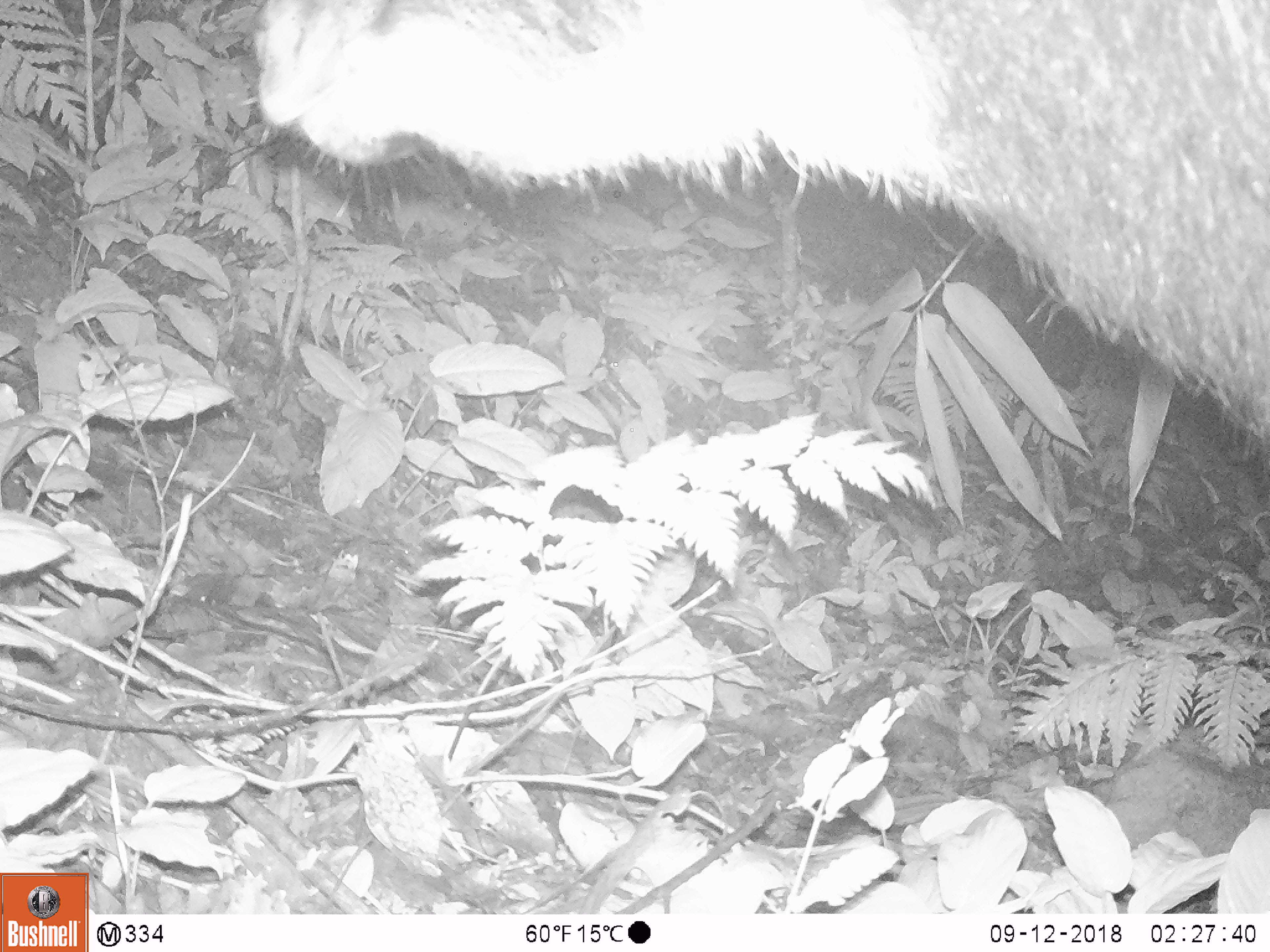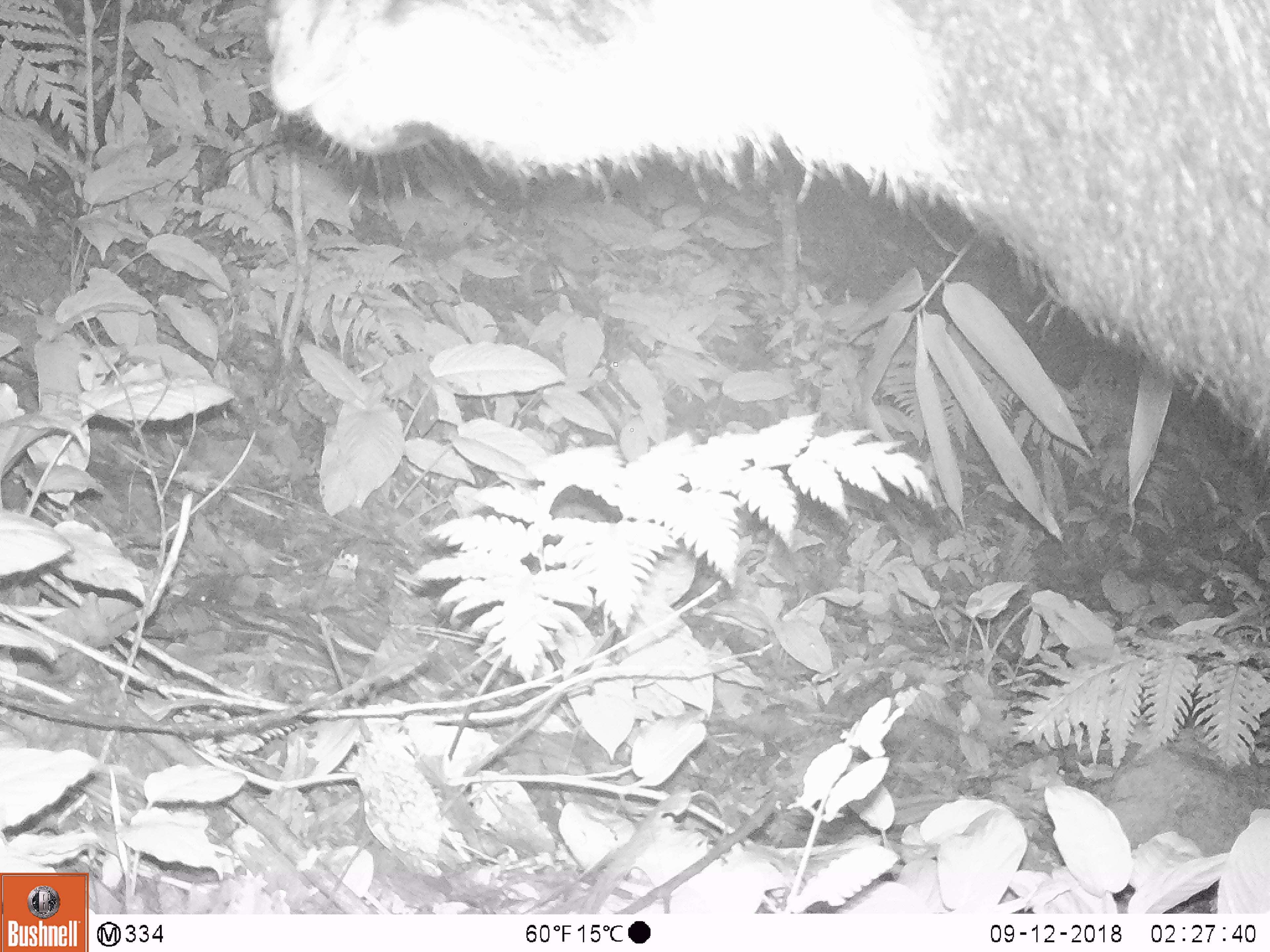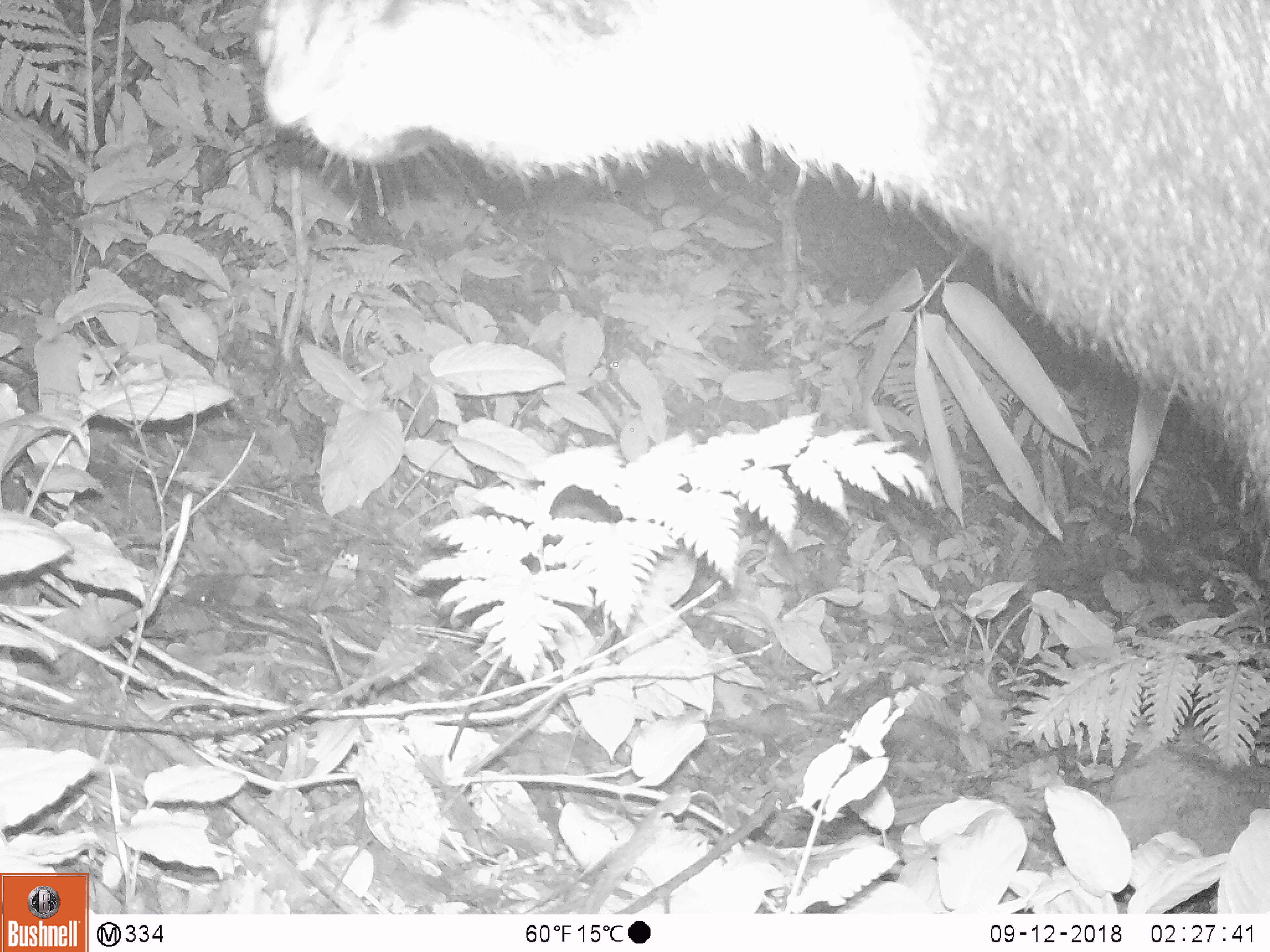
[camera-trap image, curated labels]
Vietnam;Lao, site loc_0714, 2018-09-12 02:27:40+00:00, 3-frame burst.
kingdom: Animalia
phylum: Chordata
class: Mammalia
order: Artiodactyla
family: Bovidae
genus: Capricornis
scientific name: Capricornis sumatraensis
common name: chinese serow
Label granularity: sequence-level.